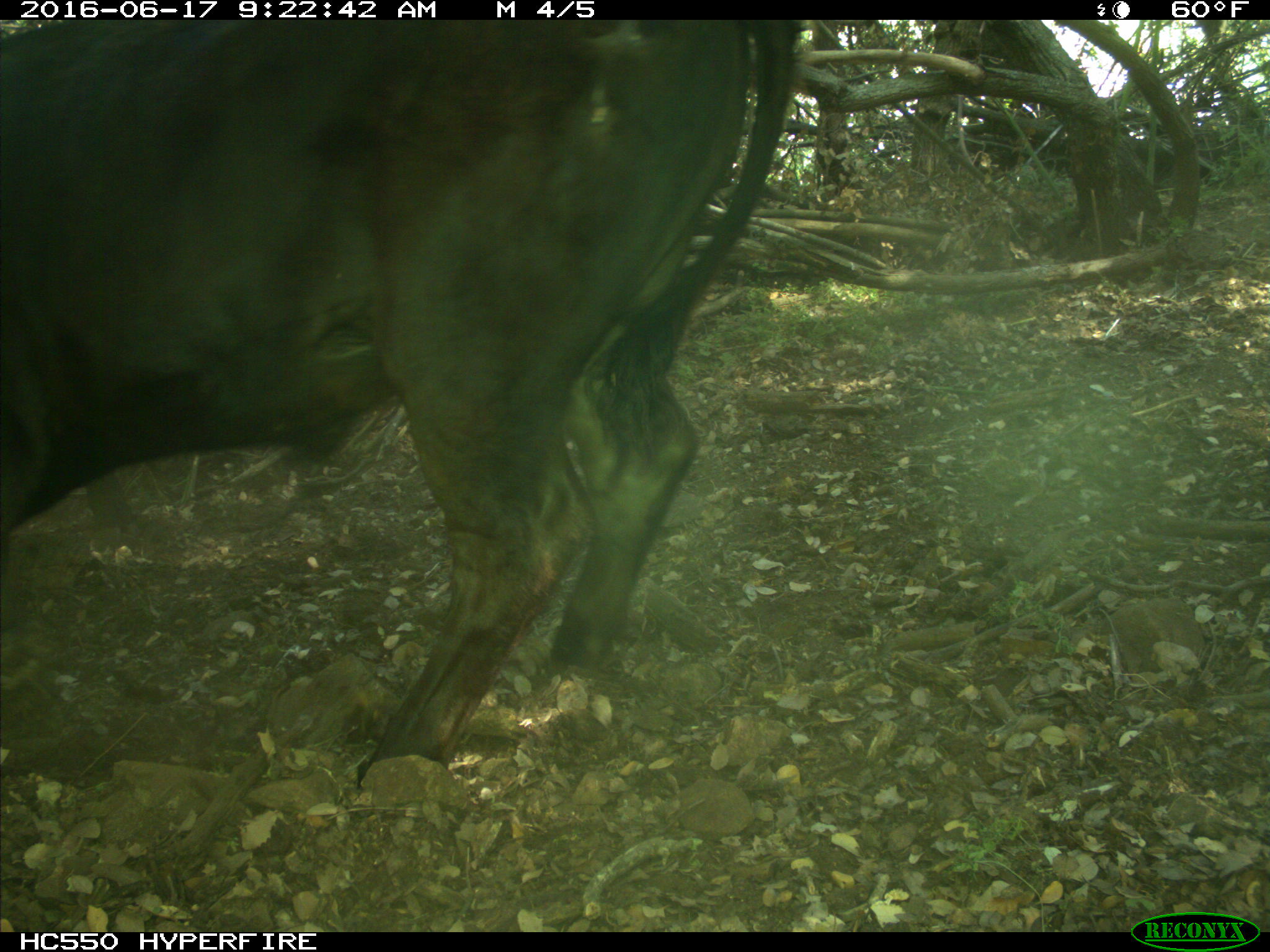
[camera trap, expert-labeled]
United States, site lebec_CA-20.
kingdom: Animalia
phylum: Chordata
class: Mammalia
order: Artiodactyla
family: Bovidae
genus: Bos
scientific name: Bos taurus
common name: domestic cow